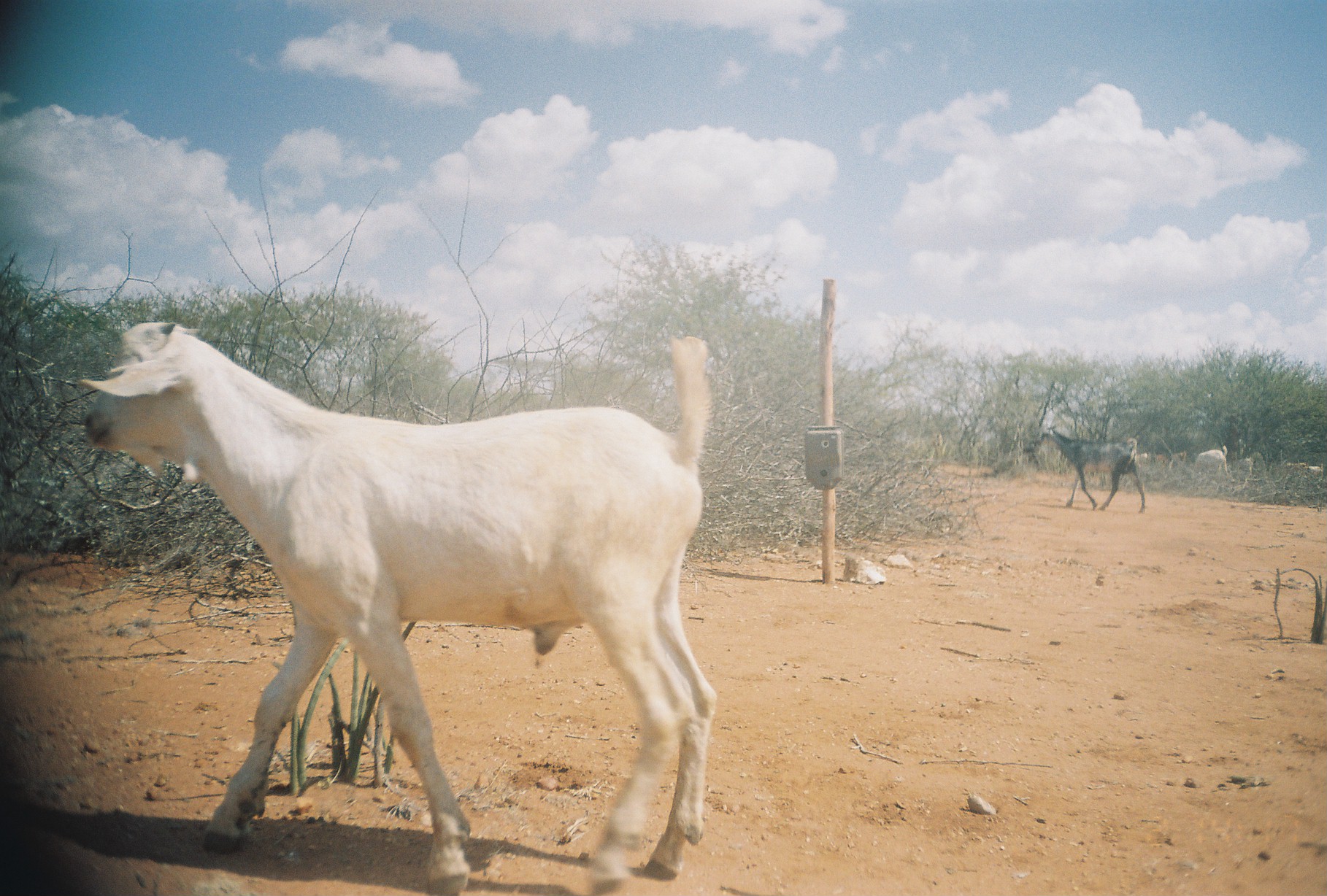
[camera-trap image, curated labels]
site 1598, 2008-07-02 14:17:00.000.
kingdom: Animalia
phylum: Chordata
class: Mammalia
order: Artiodactyla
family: Bovidae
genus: Capra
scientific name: Capra aegagrus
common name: wild goat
Capra aegagrus (wild goat), count 7.